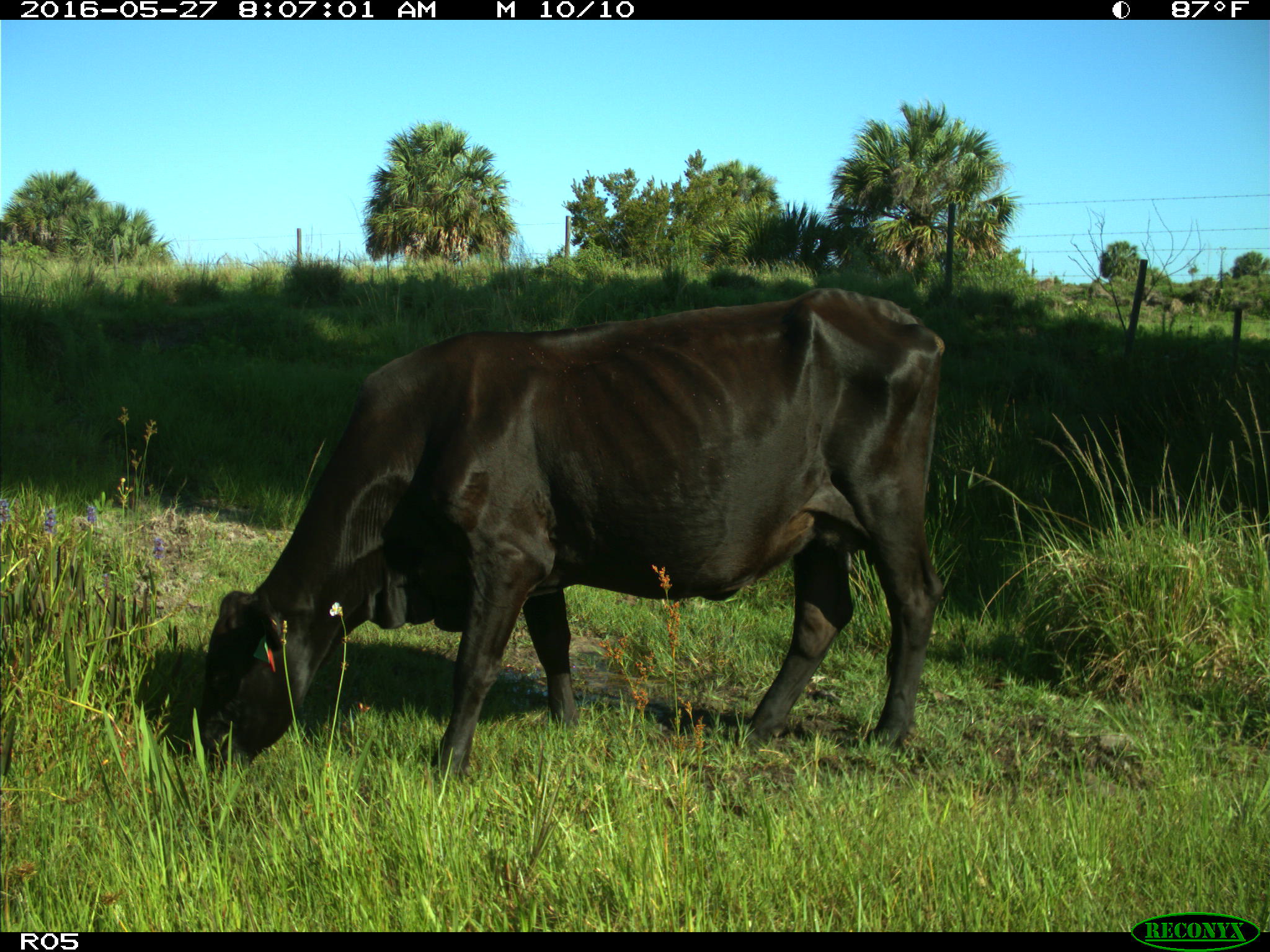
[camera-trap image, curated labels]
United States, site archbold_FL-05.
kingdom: Animalia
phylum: Chordata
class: Mammalia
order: Artiodactyla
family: Bovidae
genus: Bos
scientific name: Bos taurus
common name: domestic cow